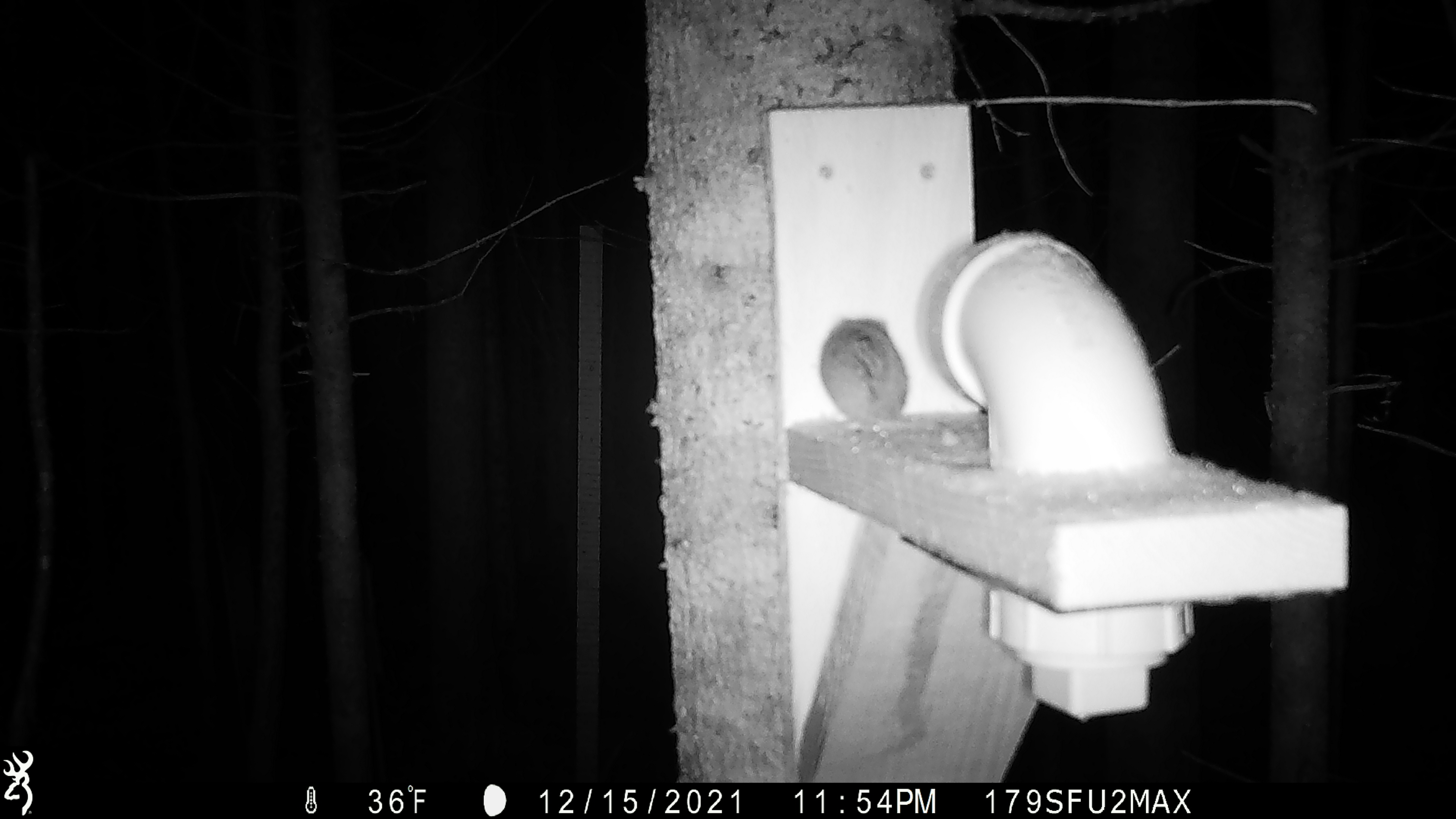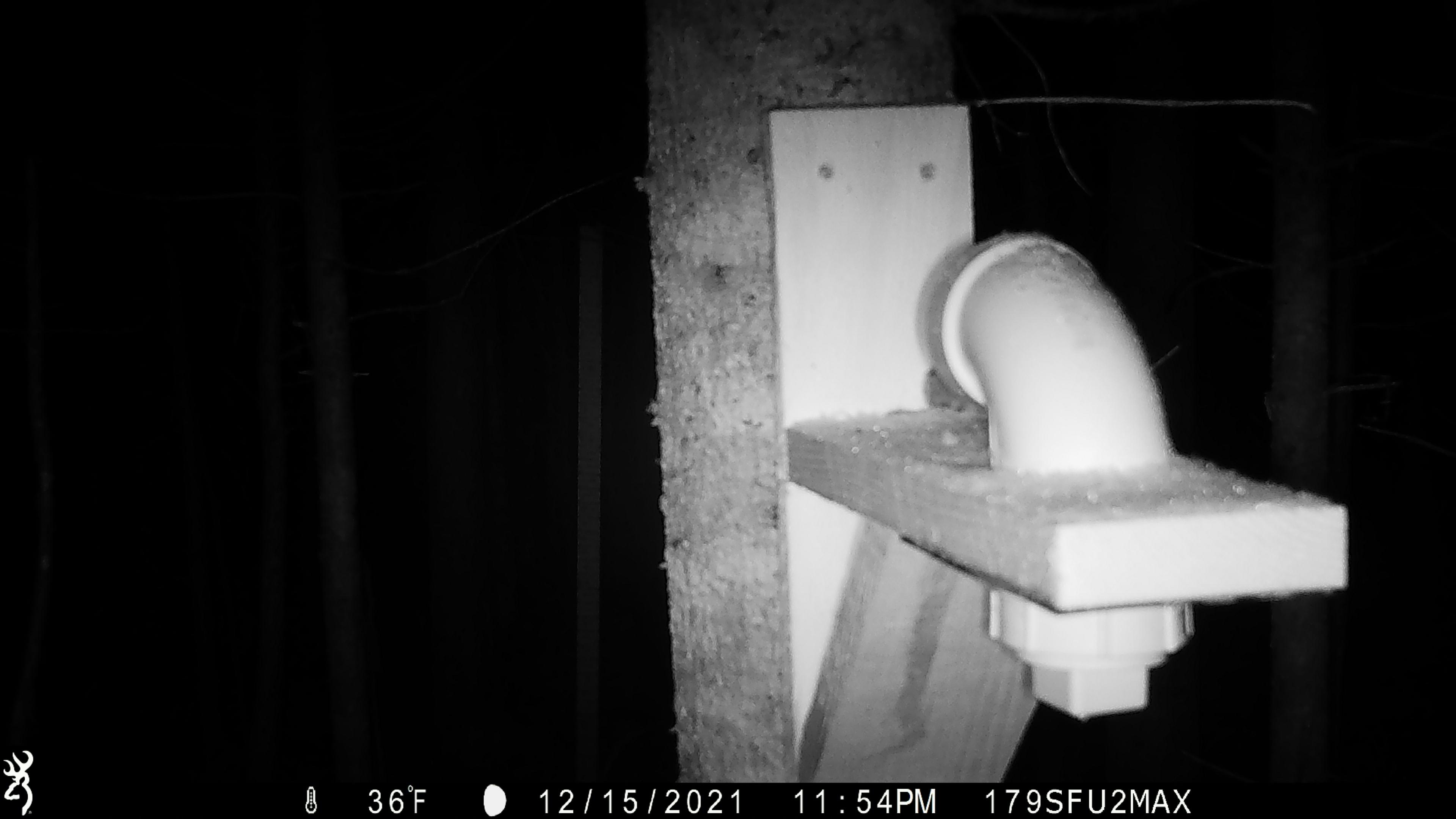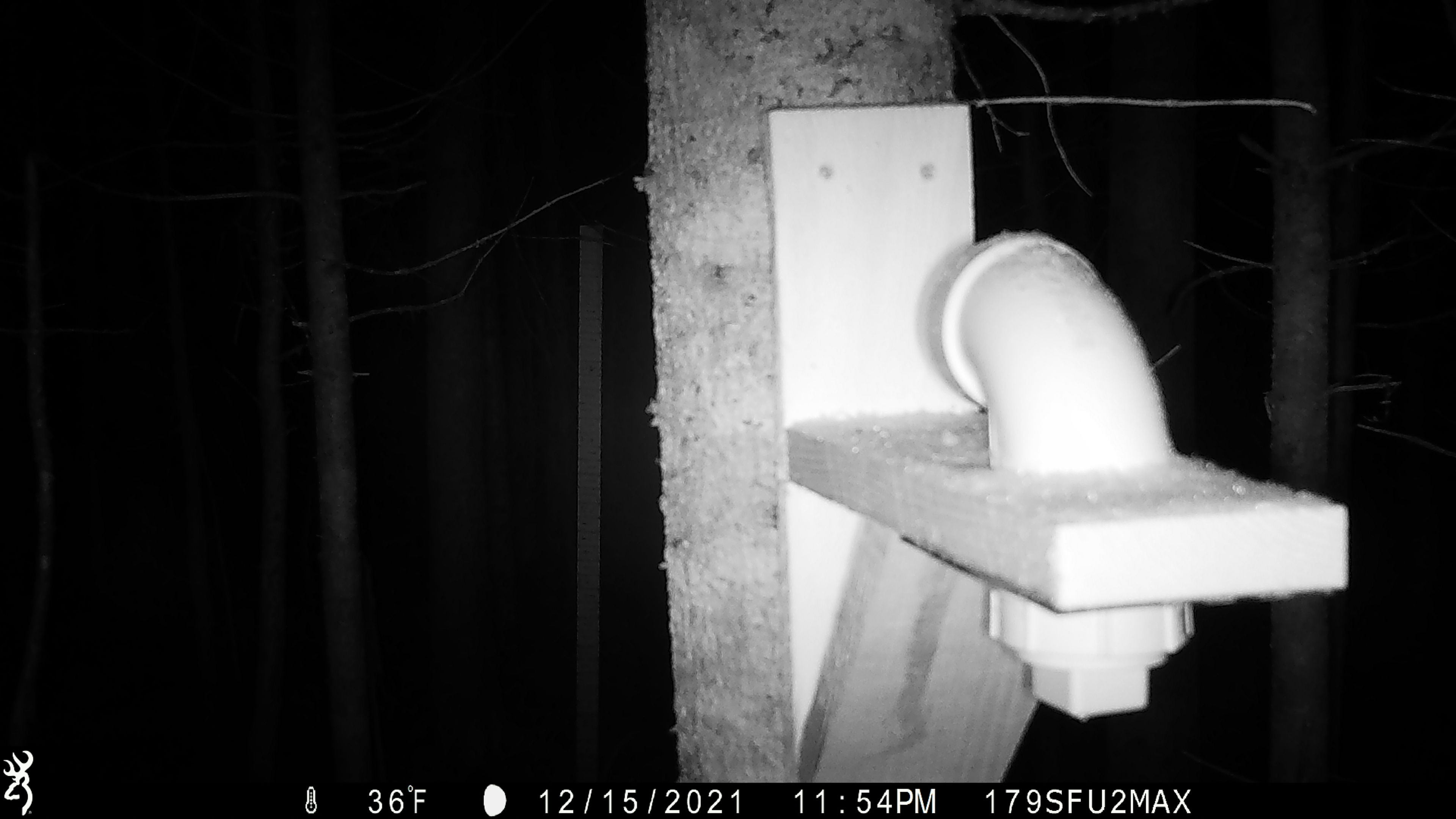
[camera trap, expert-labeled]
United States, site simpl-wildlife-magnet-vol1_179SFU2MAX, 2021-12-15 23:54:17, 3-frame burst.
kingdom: Animalia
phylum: Chordata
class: Mammalia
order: Rodentia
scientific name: Rodentia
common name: mouse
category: mouse sp.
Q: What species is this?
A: Mouse sp. (mouse) (Rodentia).